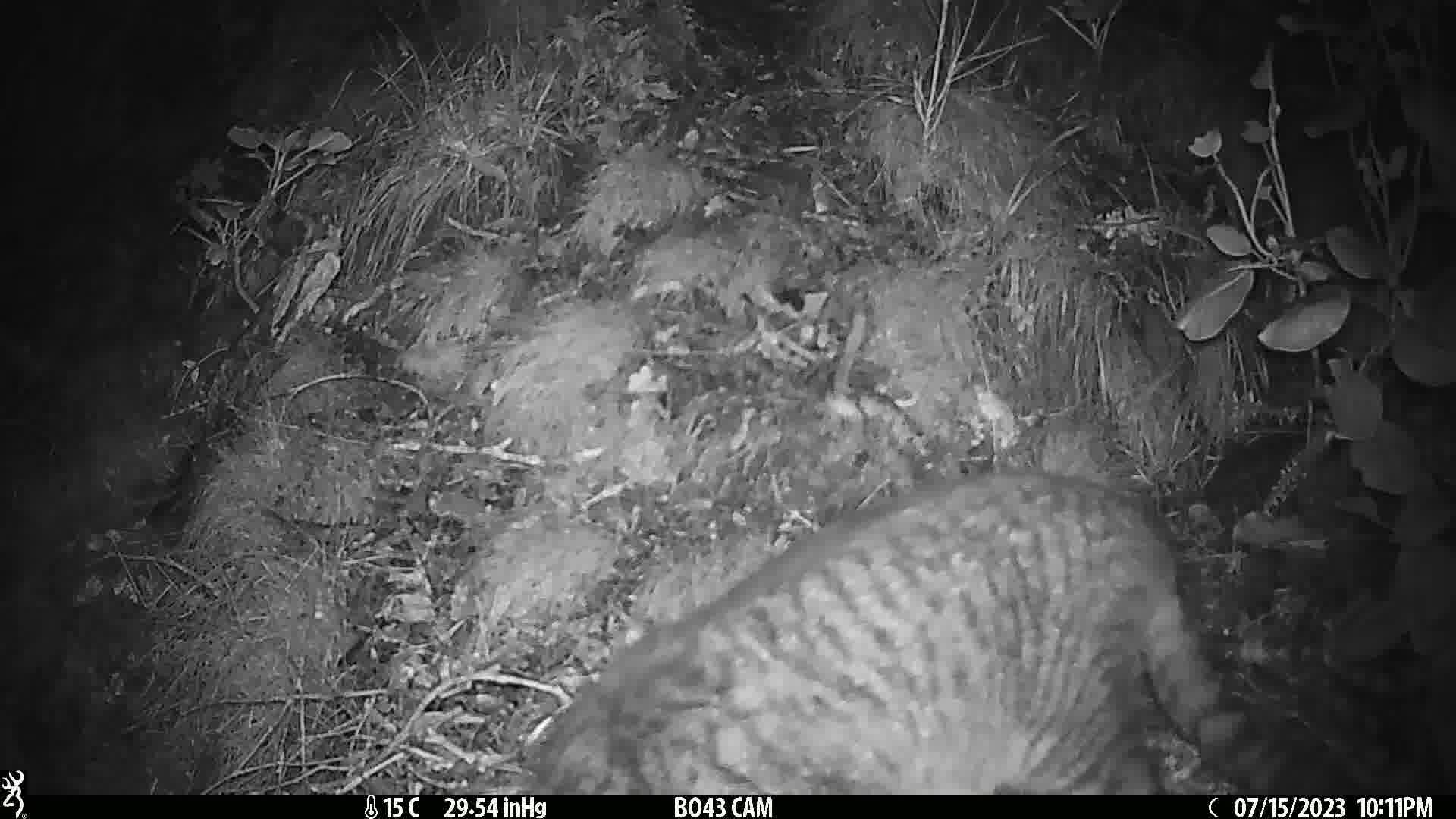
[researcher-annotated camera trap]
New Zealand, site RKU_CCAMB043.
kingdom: Animalia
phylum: Chordata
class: Mammalia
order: Carnivora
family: Felidae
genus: Felis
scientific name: Felis catus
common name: domestic cat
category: cat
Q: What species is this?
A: Cat (domestic cat) (Felis catus).